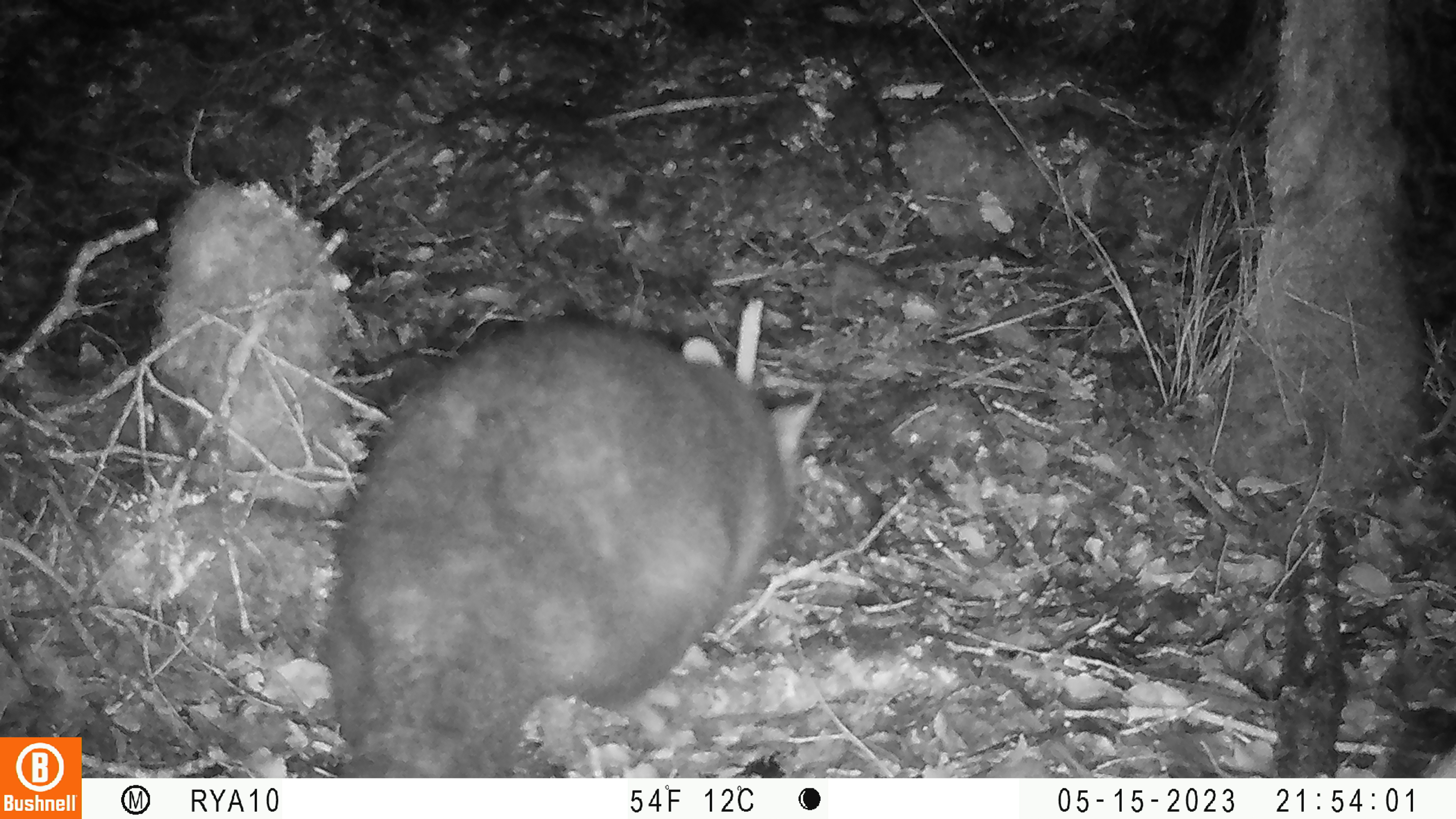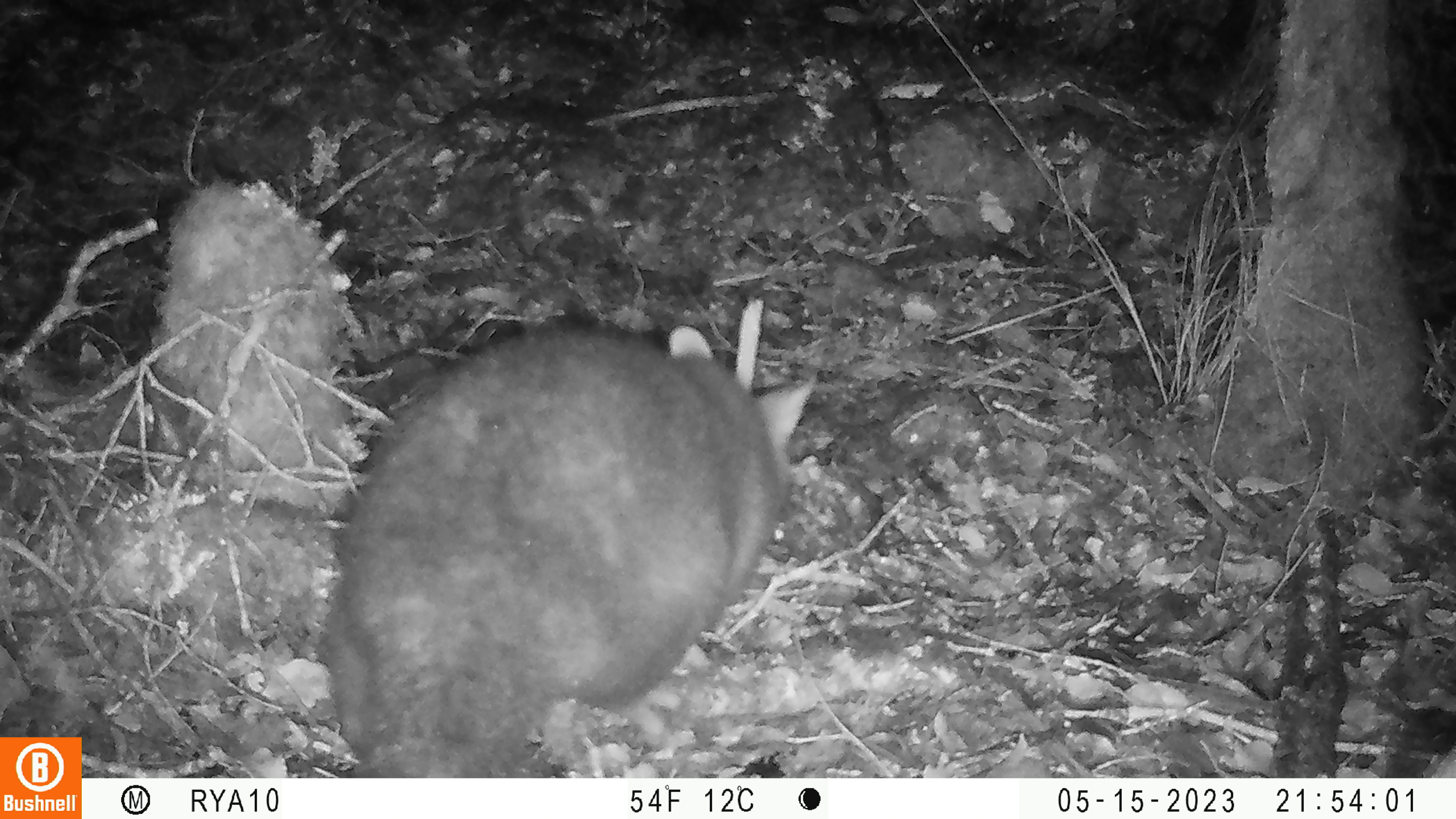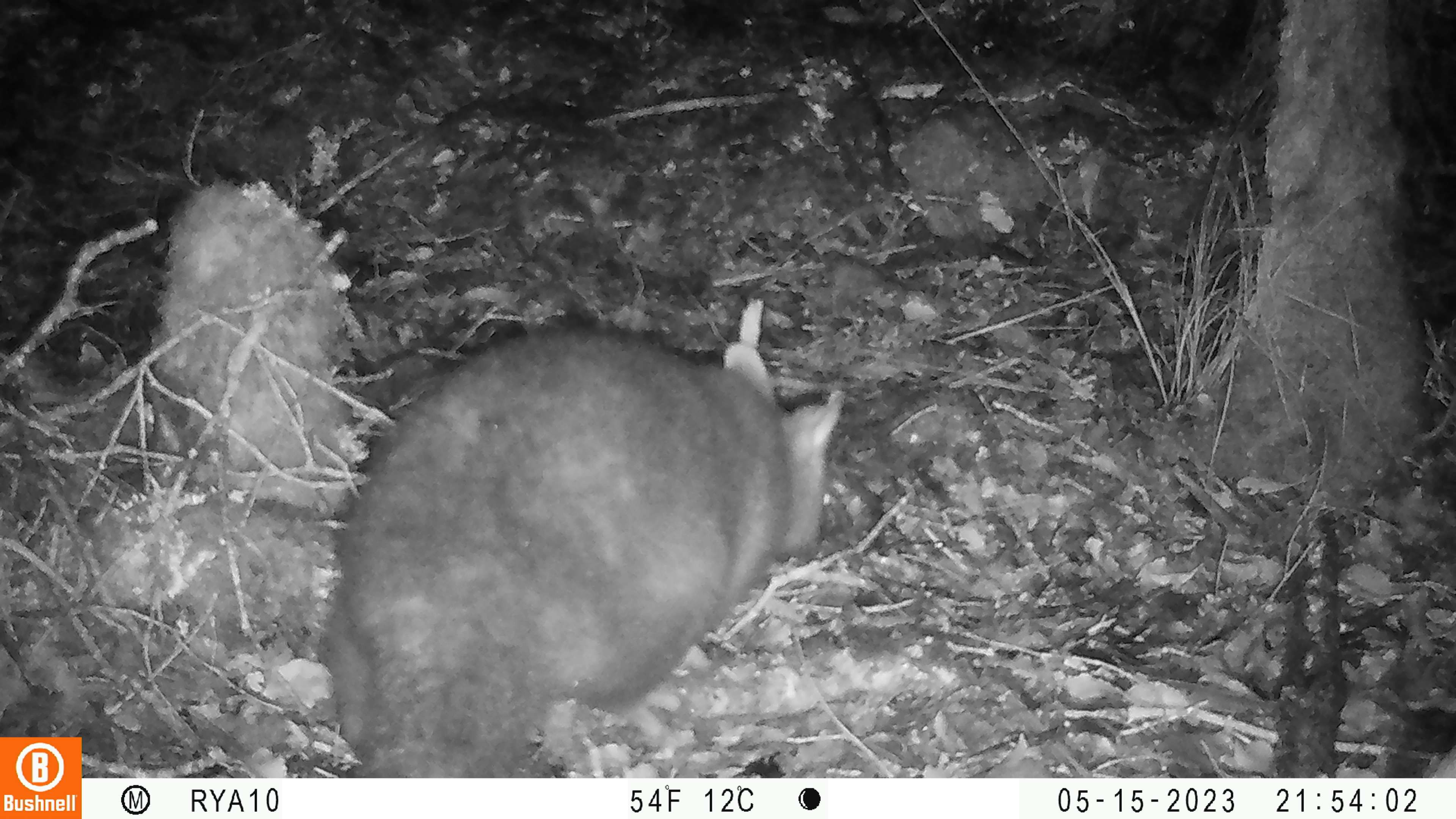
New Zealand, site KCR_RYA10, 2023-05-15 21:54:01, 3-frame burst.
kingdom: Animalia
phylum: Chordata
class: Mammalia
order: Diprotodontia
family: Phalangeridae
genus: Trichosurus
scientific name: Trichosurus vulpecula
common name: common brushtail possum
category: possum